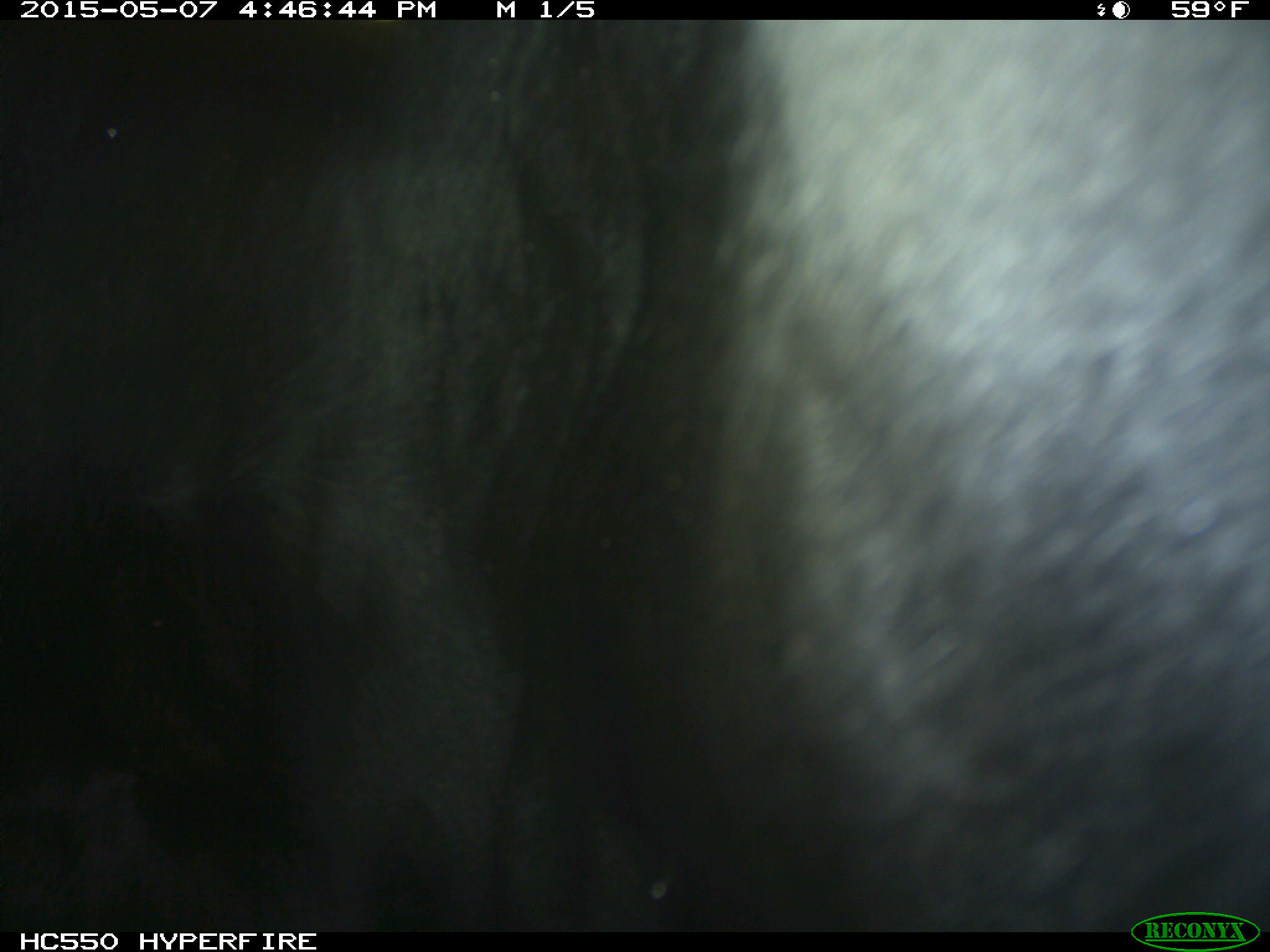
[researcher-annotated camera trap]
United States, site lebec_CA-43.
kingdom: Animalia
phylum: Chordata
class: Mammalia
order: Artiodactyla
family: Bovidae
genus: Bos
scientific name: Bos taurus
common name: domestic cow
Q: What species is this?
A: Bos taurus (domestic cow).